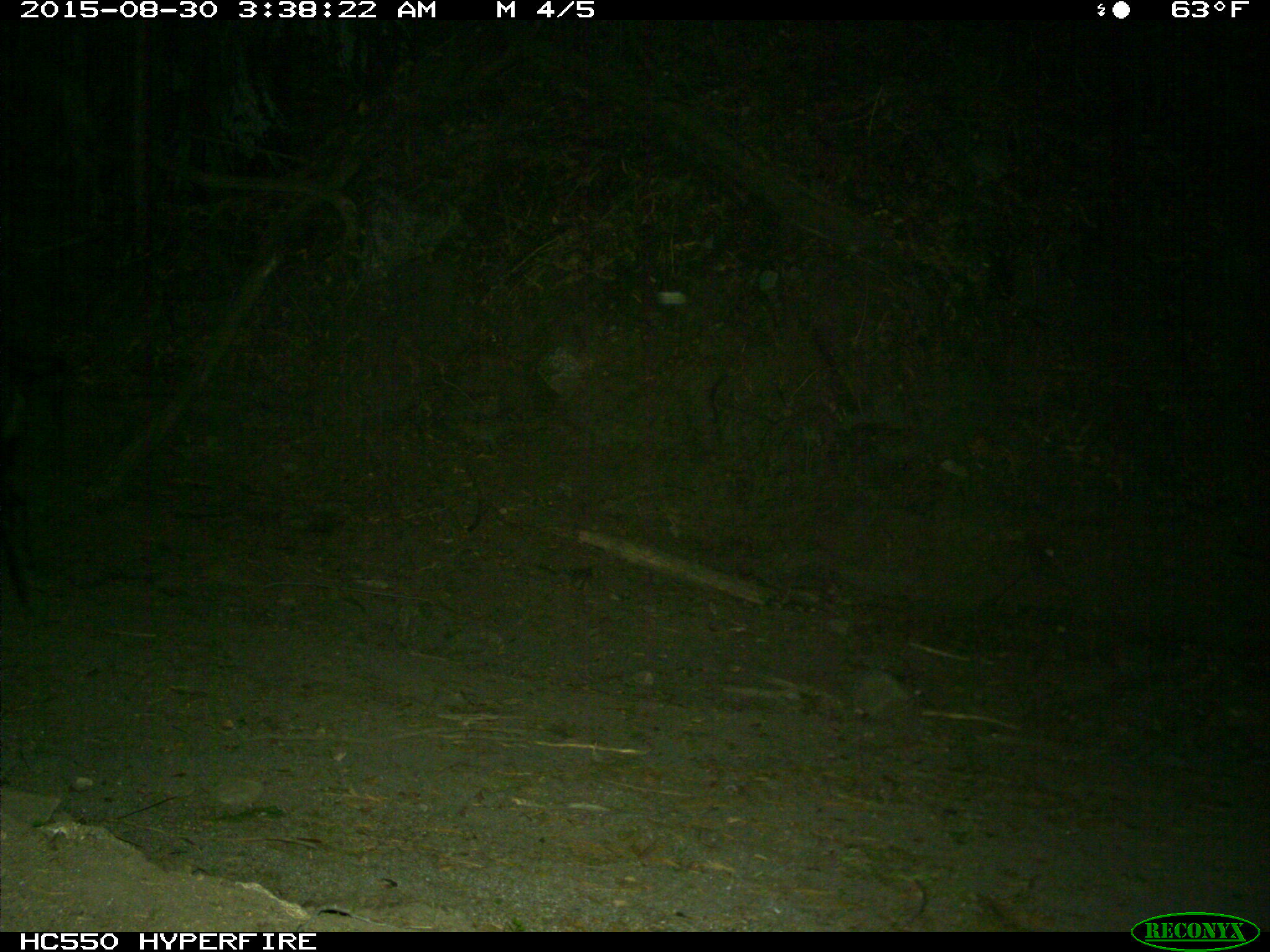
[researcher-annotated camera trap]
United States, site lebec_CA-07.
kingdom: Animalia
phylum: Chordata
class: Mammalia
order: Artiodactyla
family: Suidae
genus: Sus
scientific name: Sus scrofa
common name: wild boar